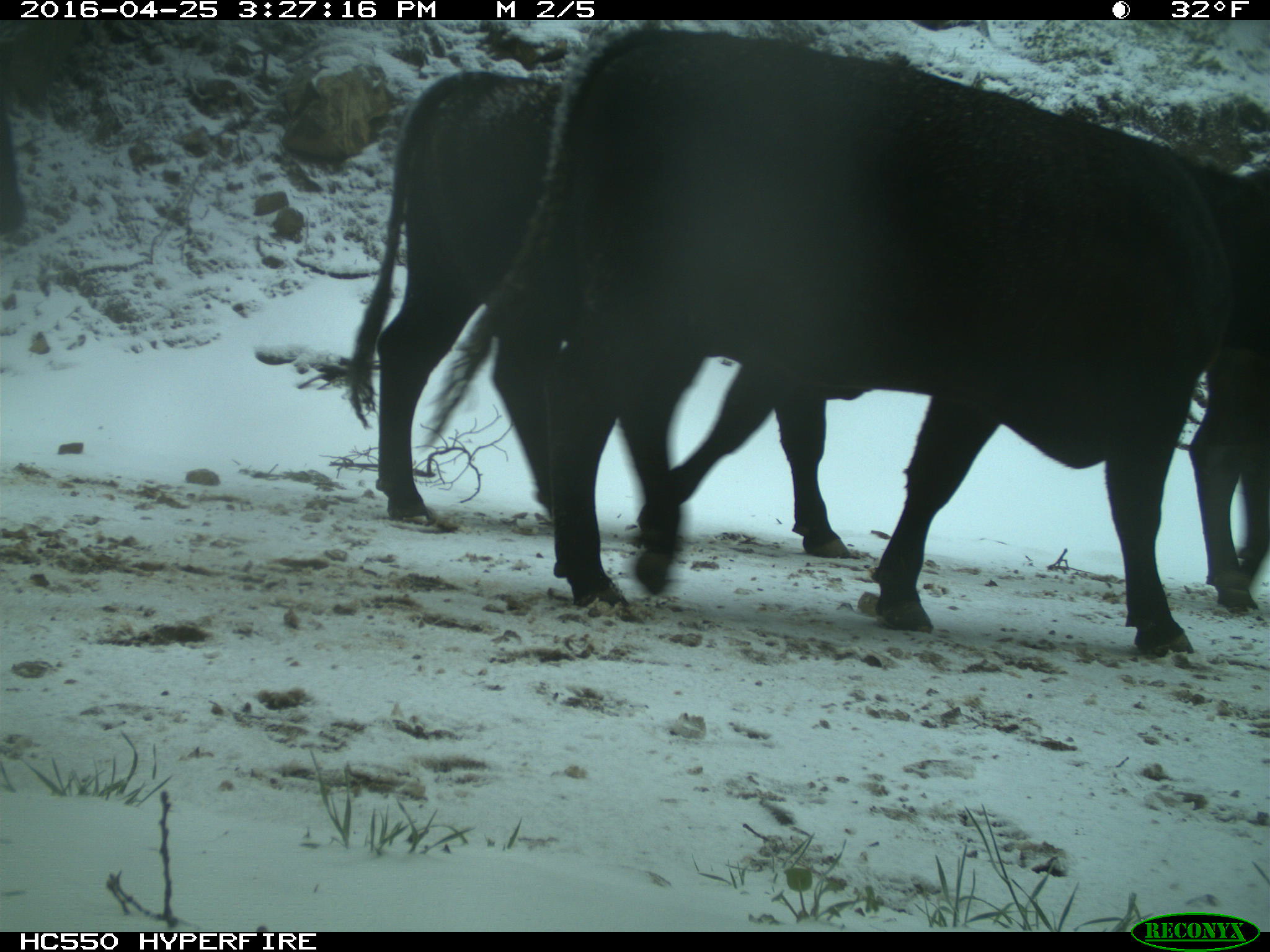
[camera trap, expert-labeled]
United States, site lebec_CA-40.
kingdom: Animalia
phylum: Chordata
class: Mammalia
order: Artiodactyla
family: Bovidae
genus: Bos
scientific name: Bos taurus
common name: domestic cow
Bos taurus (domestic cow).